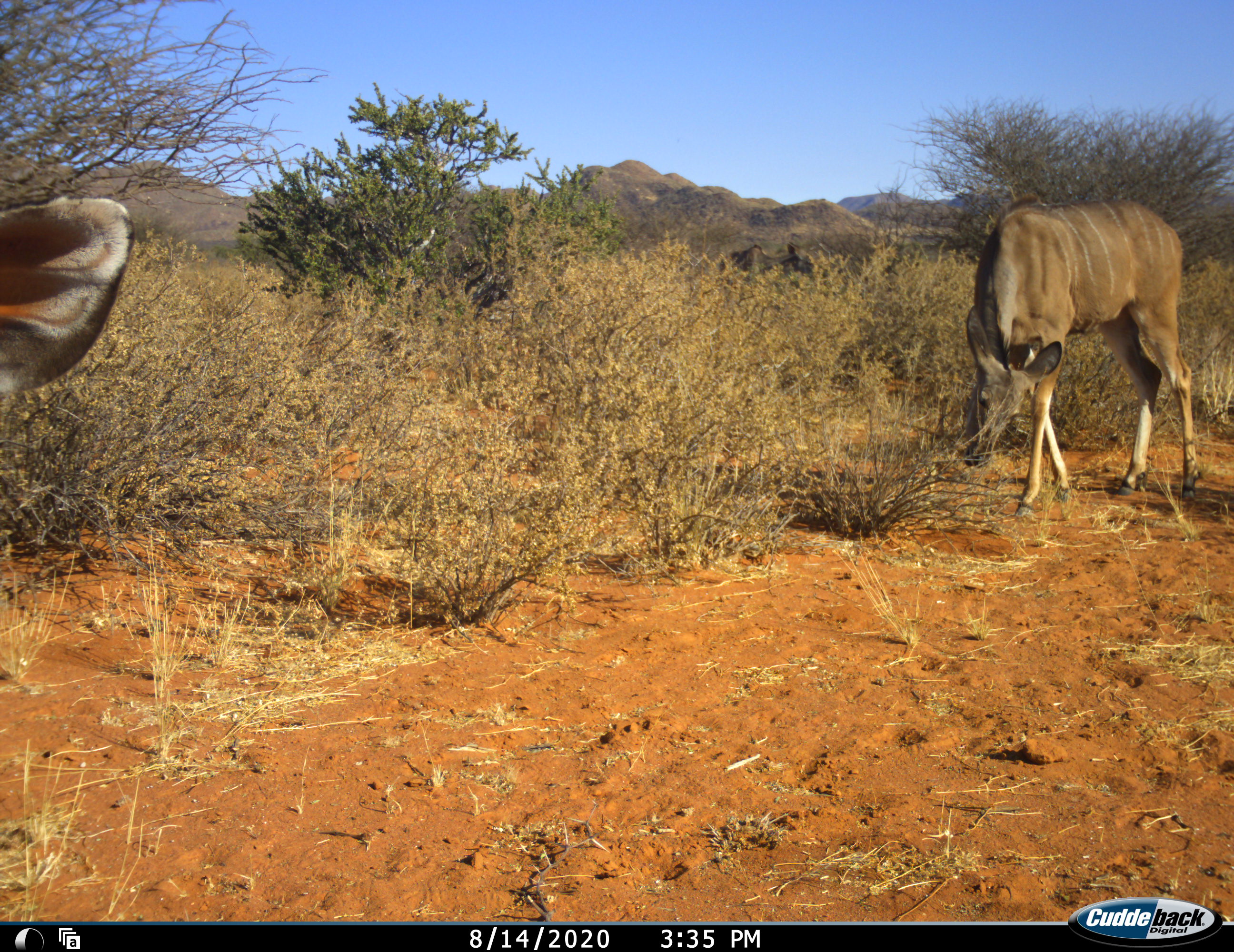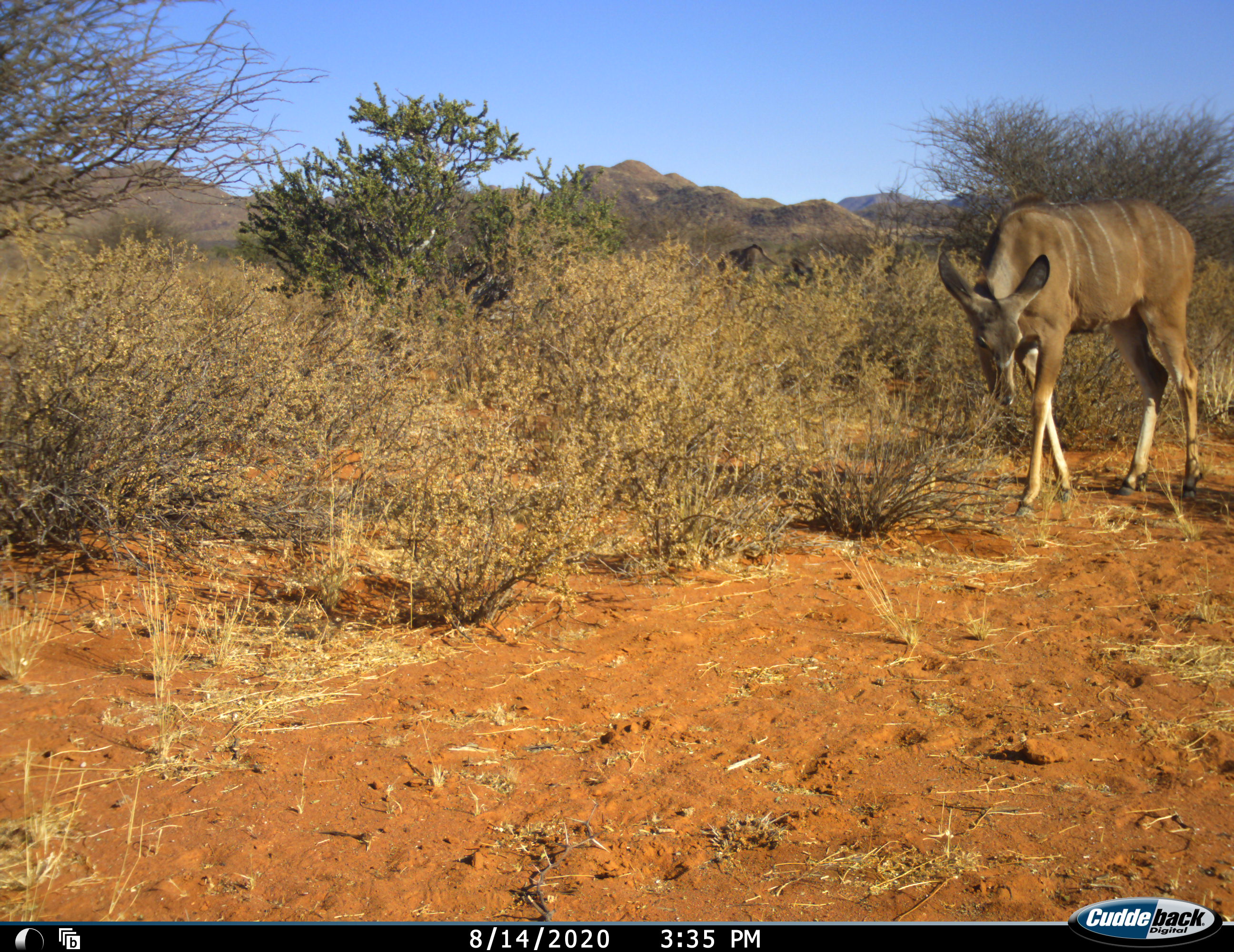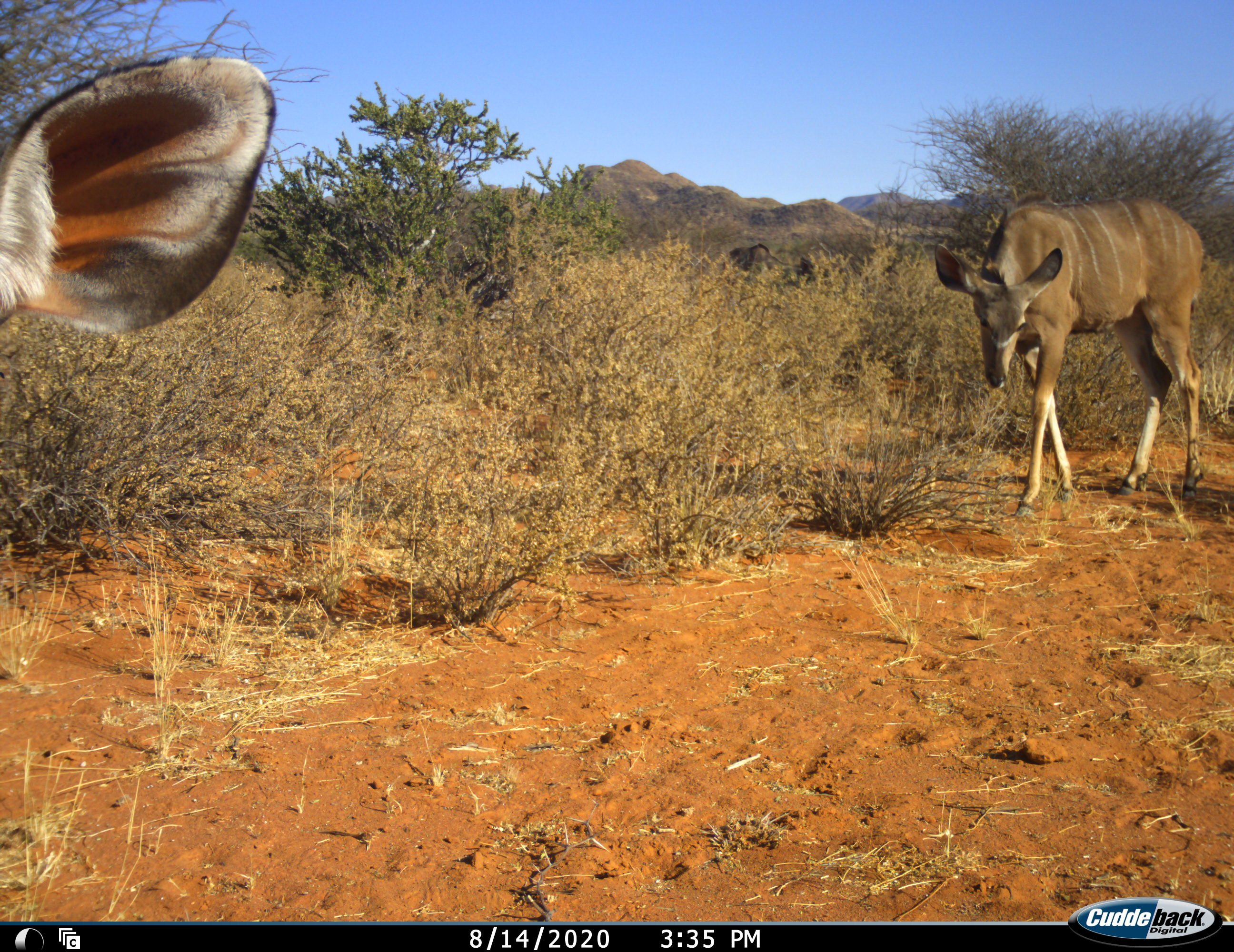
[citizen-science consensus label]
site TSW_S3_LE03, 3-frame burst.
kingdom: Animalia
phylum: Chordata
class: Mammalia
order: Artiodactyla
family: Bovidae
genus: Tragelaphus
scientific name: Tragelaphus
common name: kudu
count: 3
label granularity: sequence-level